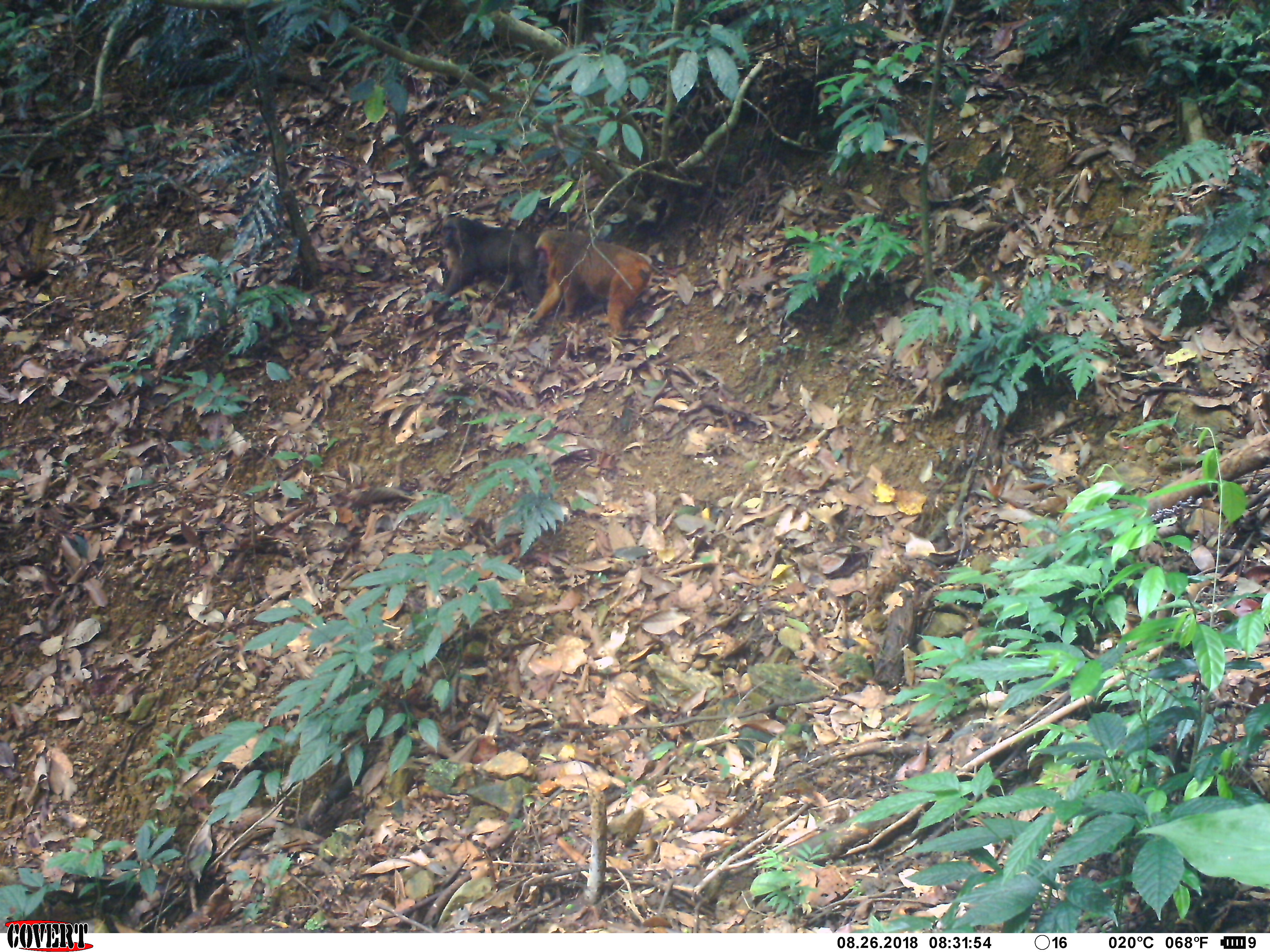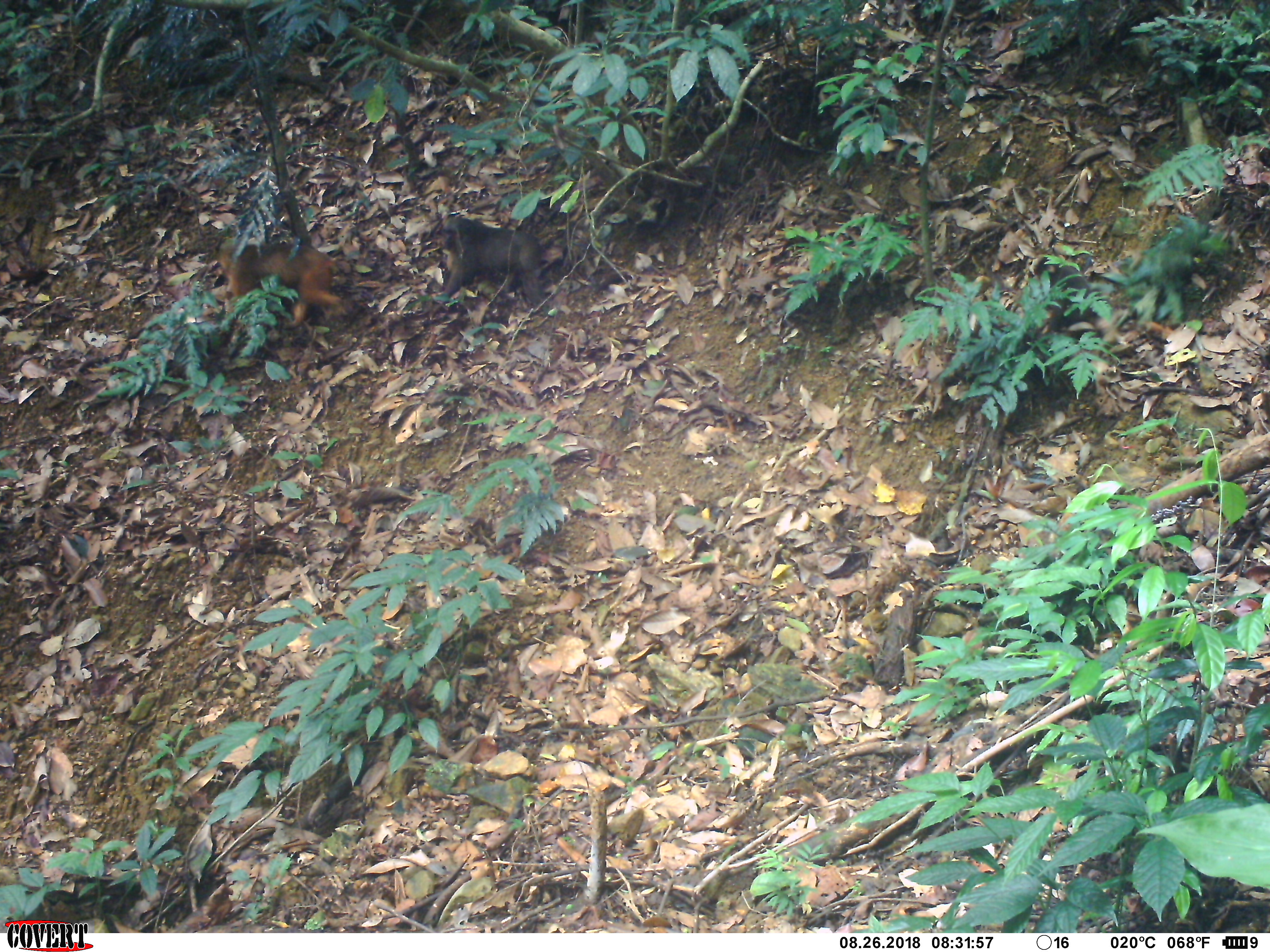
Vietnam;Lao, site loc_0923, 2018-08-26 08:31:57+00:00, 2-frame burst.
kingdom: Animalia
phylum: Chordata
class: Mammalia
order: Primates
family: Cercopithecidae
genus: Macaca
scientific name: Macaca arctoides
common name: stump-tailed macaque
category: stump tailed macaque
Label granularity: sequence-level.